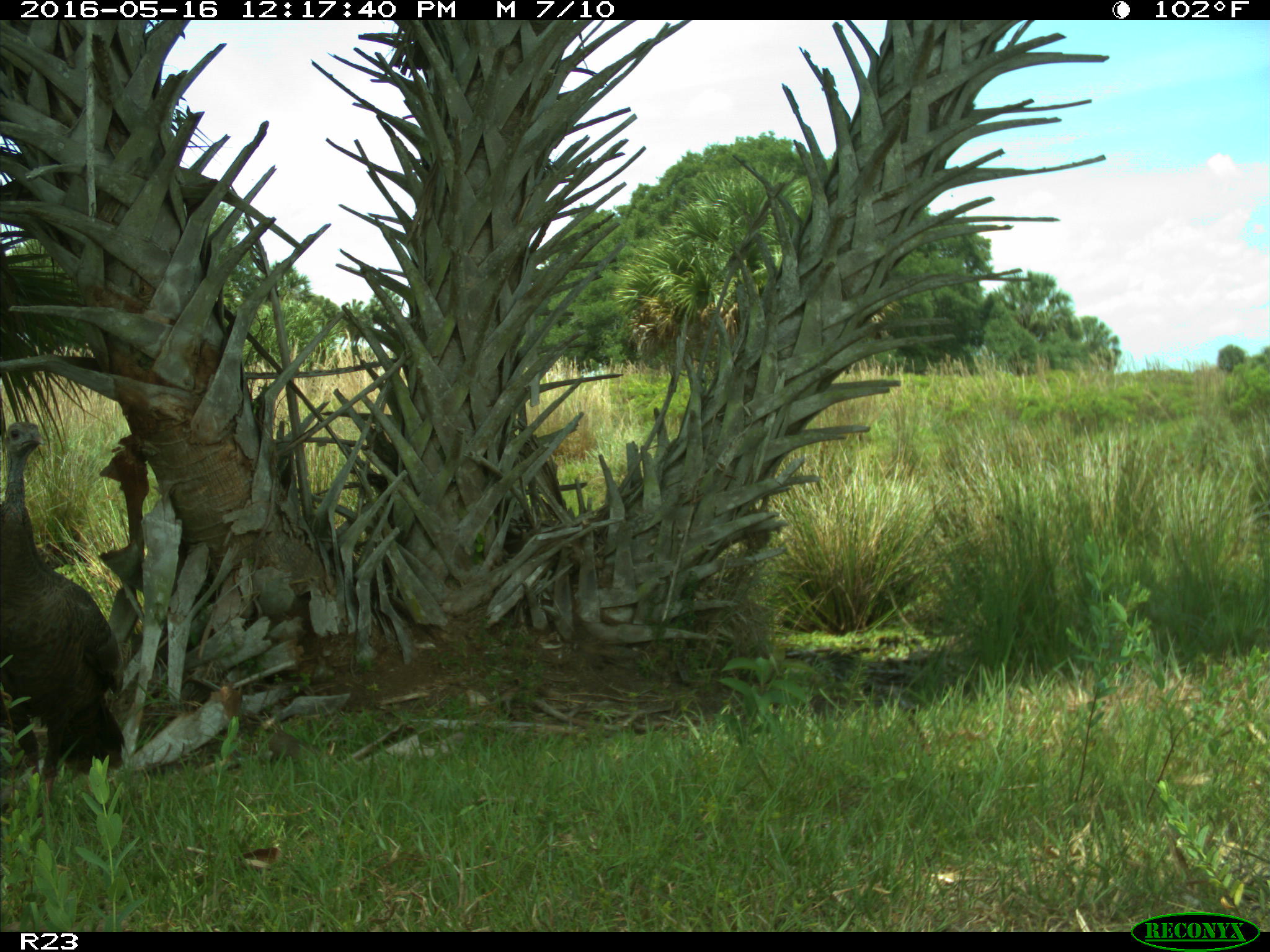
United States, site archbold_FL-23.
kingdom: Animalia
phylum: Chordata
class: Aves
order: Galliformes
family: Phasianidae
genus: Meleagris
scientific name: Meleagris gallopavo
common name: wild turkey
Meleagris gallopavo (wild turkey).